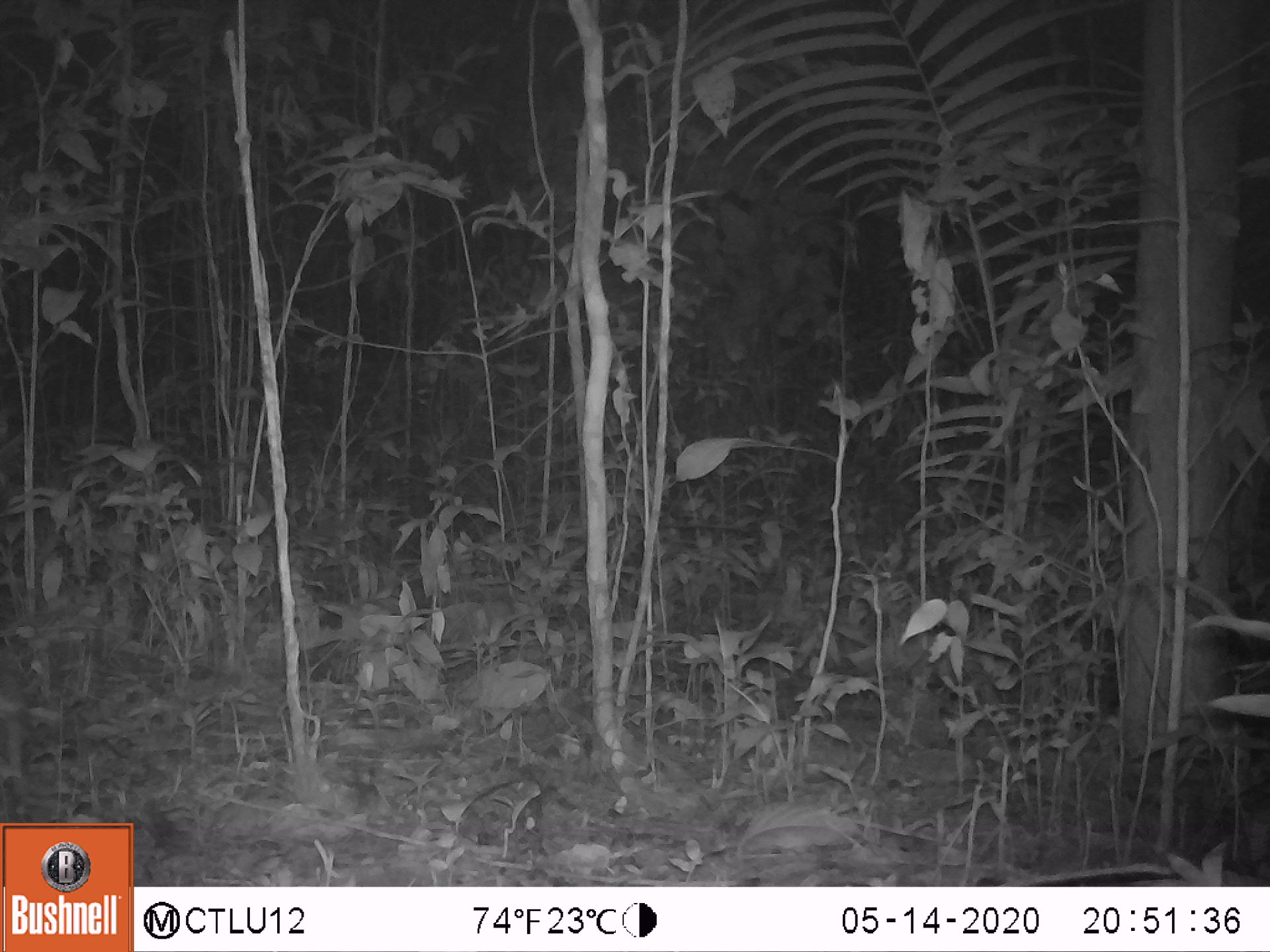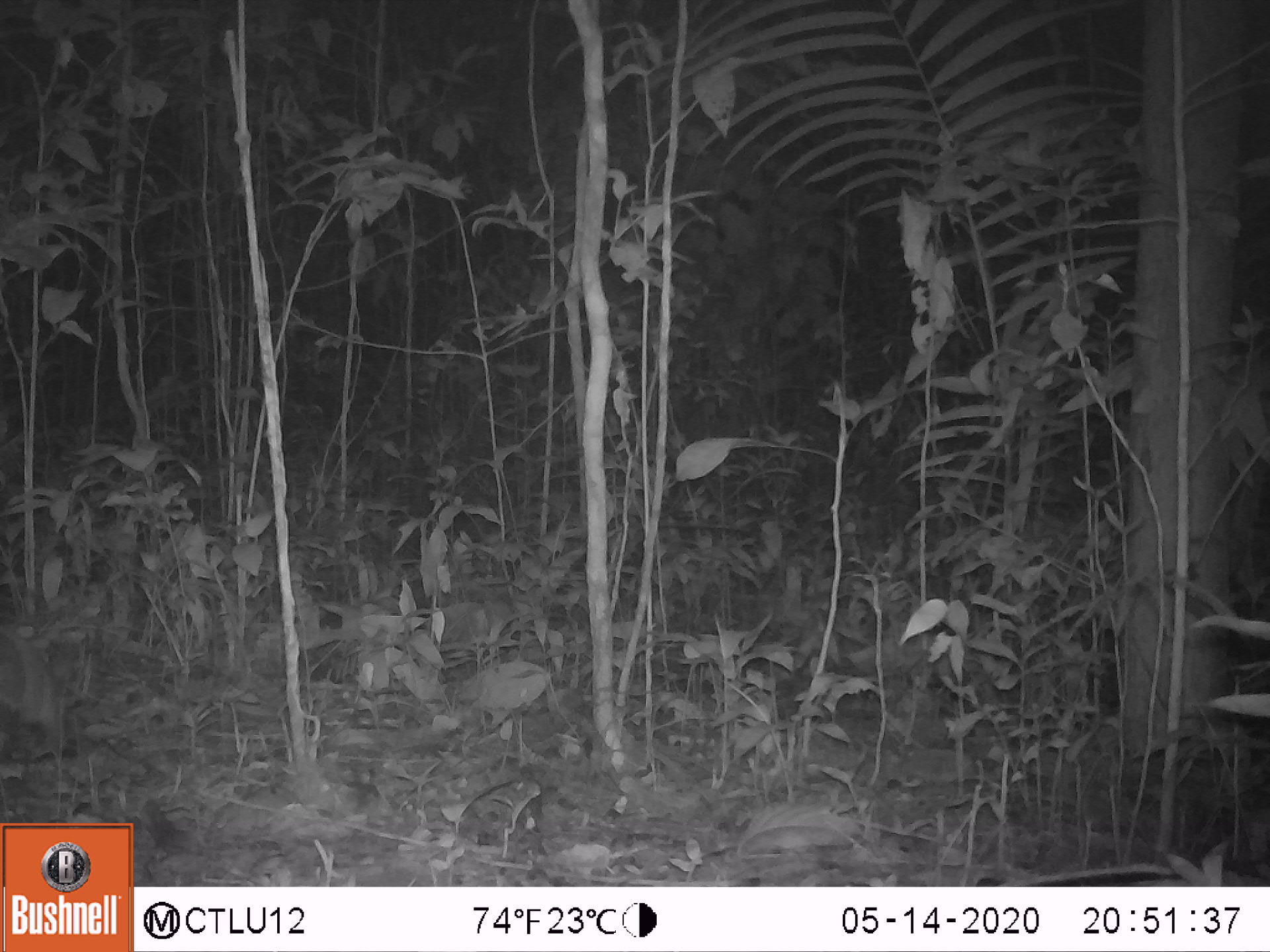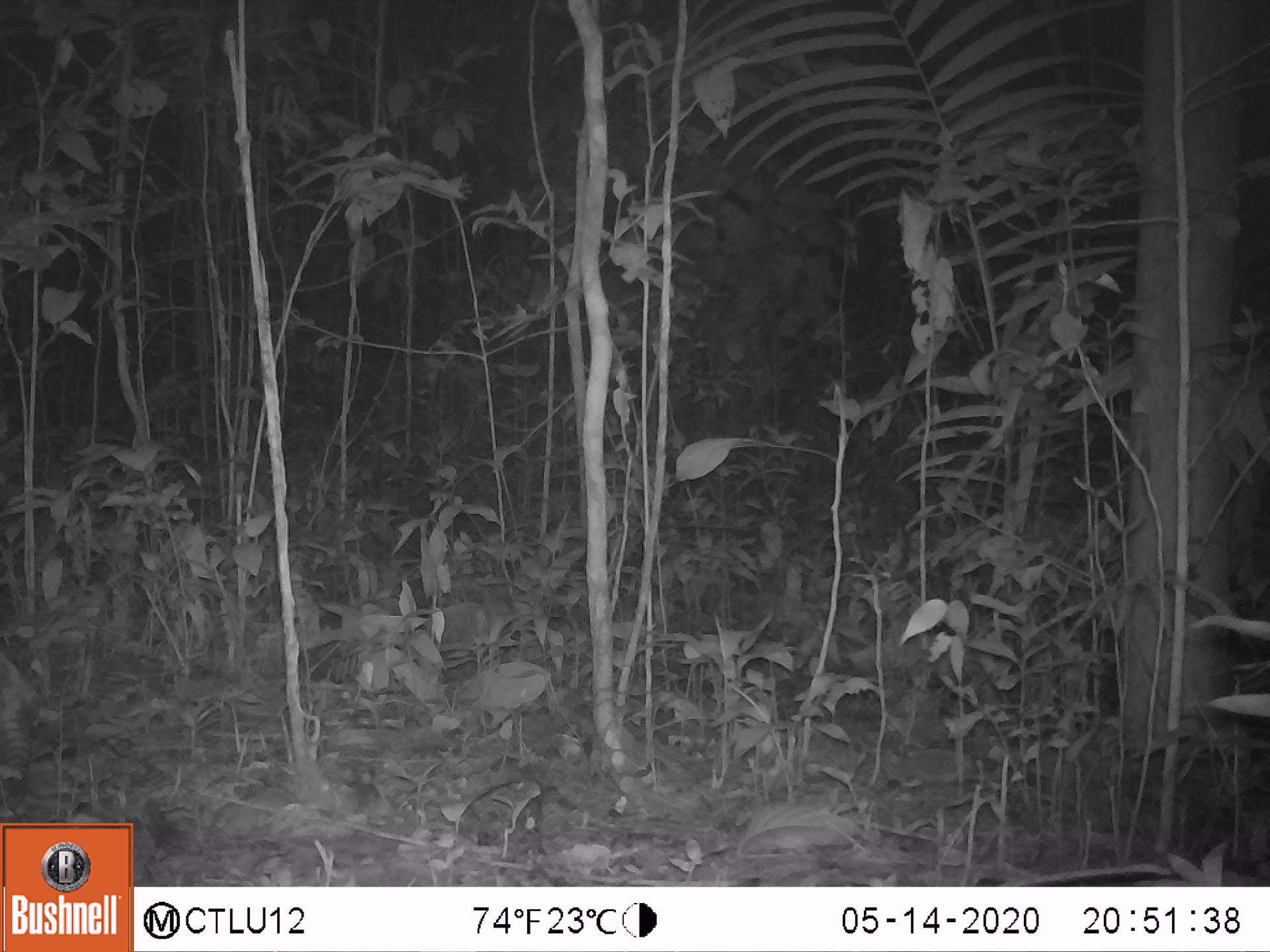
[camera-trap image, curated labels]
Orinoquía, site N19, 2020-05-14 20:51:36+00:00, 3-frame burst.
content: unidentified animal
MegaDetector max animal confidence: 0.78